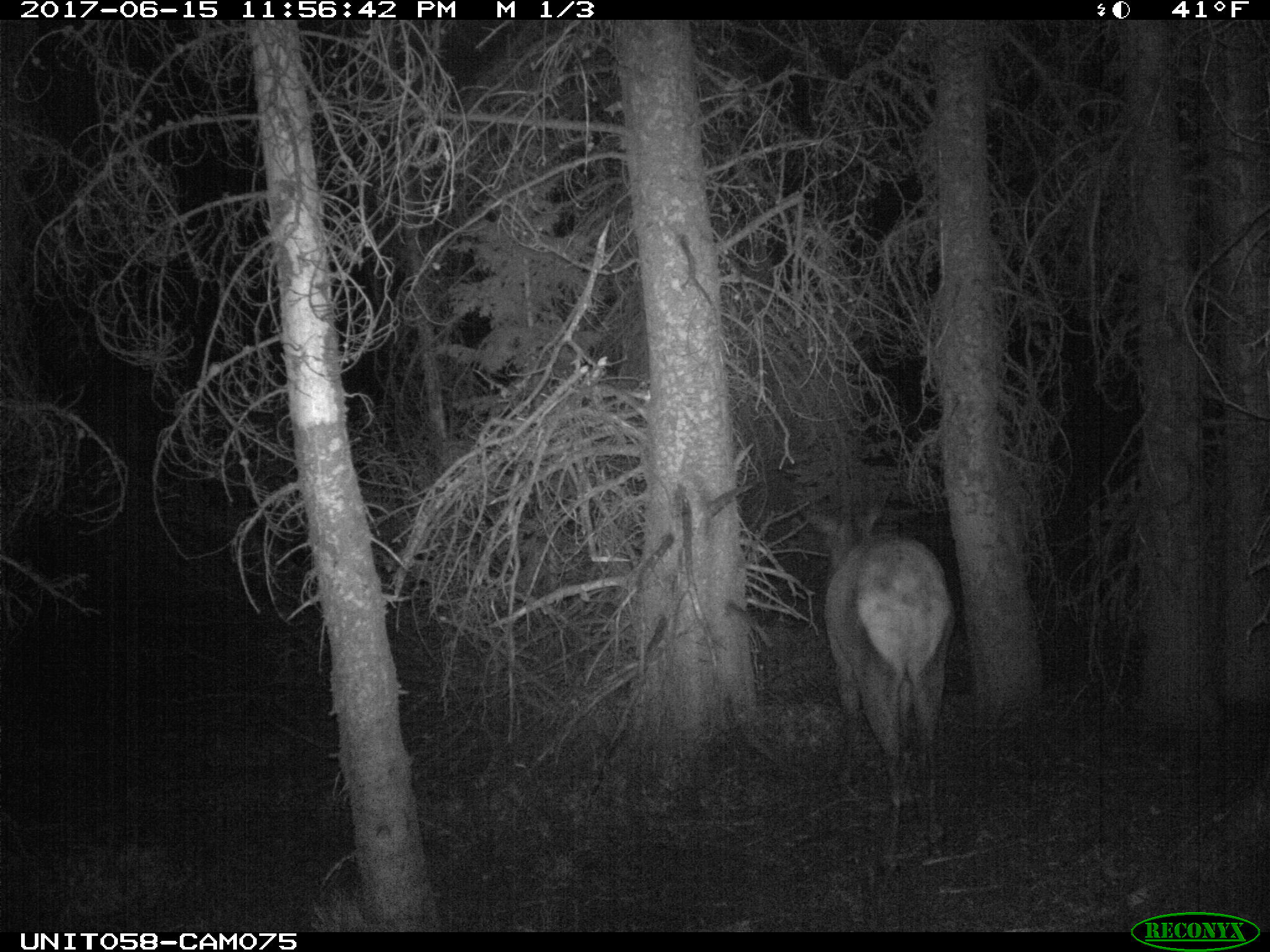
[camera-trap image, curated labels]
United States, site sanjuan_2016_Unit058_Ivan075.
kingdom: Animalia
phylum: Chordata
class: Mammalia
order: Artiodactyla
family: Cervidae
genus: Cervus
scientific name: Cervus elaphus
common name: red deer